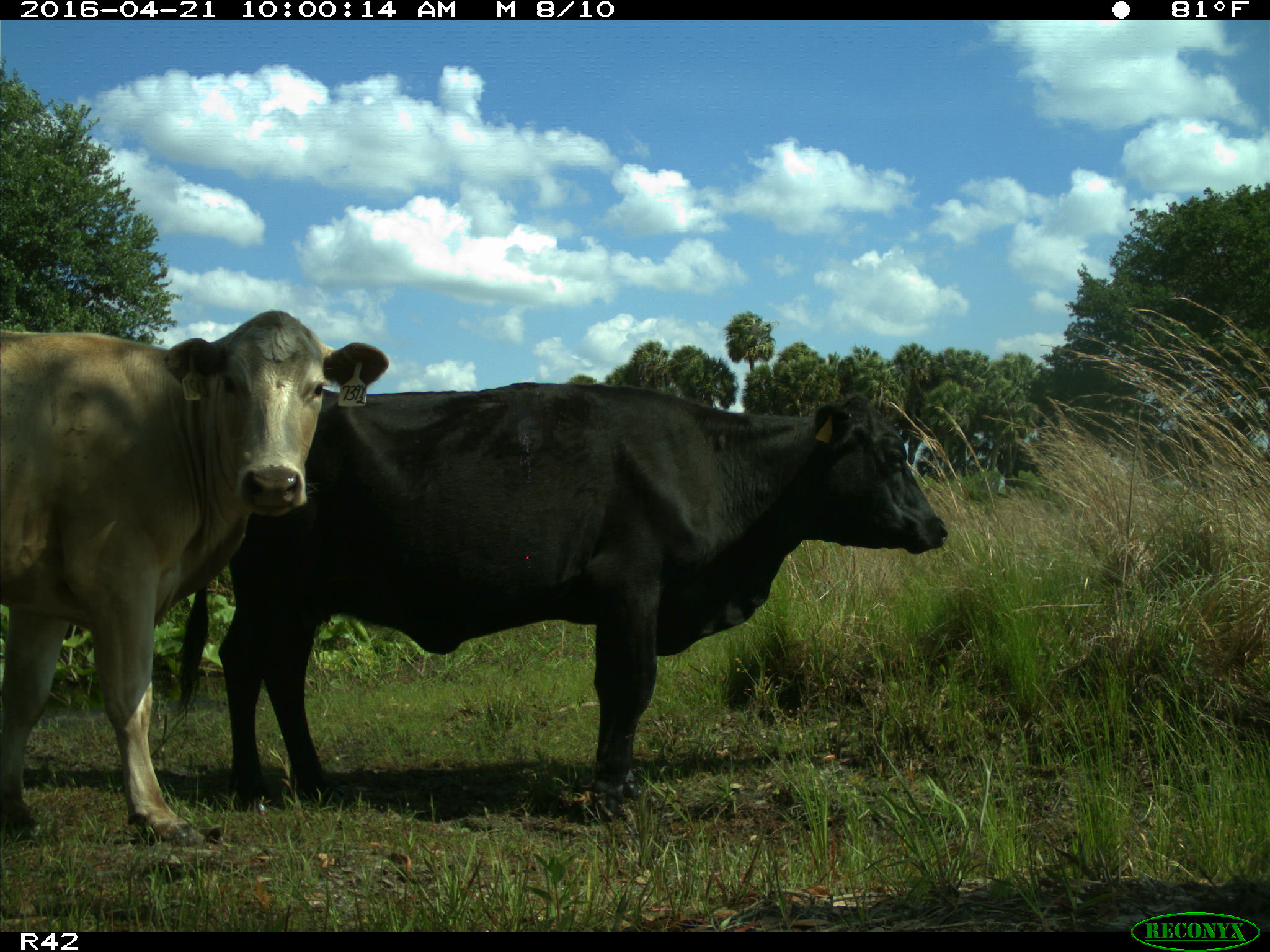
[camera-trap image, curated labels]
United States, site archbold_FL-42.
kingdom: Animalia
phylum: Chordata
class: Mammalia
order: Artiodactyla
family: Bovidae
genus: Bos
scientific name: Bos taurus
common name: domestic cow